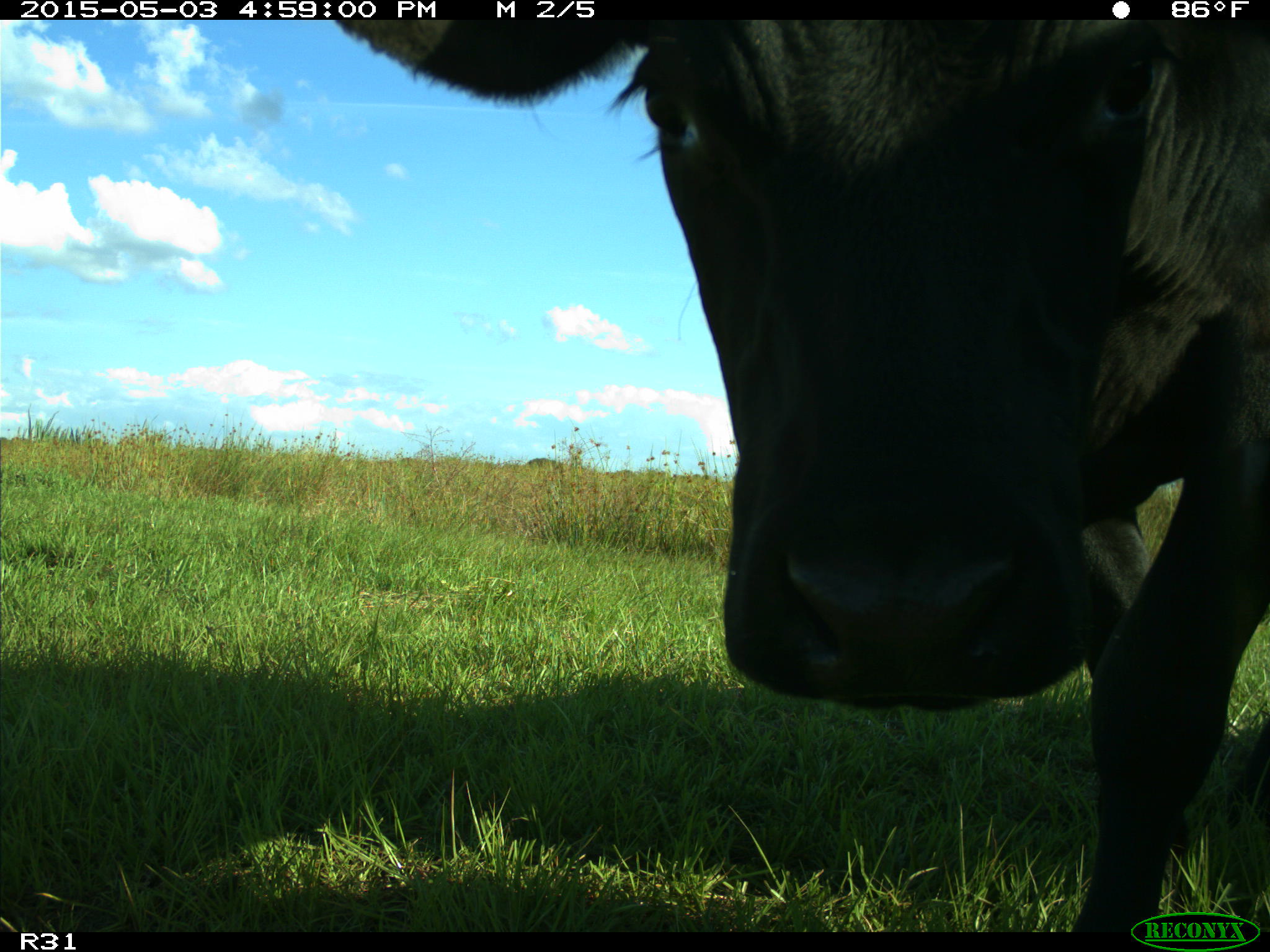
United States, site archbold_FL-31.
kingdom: Animalia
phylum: Chordata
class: Mammalia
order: Artiodactyla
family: Bovidae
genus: Bos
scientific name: Bos taurus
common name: domestic cow